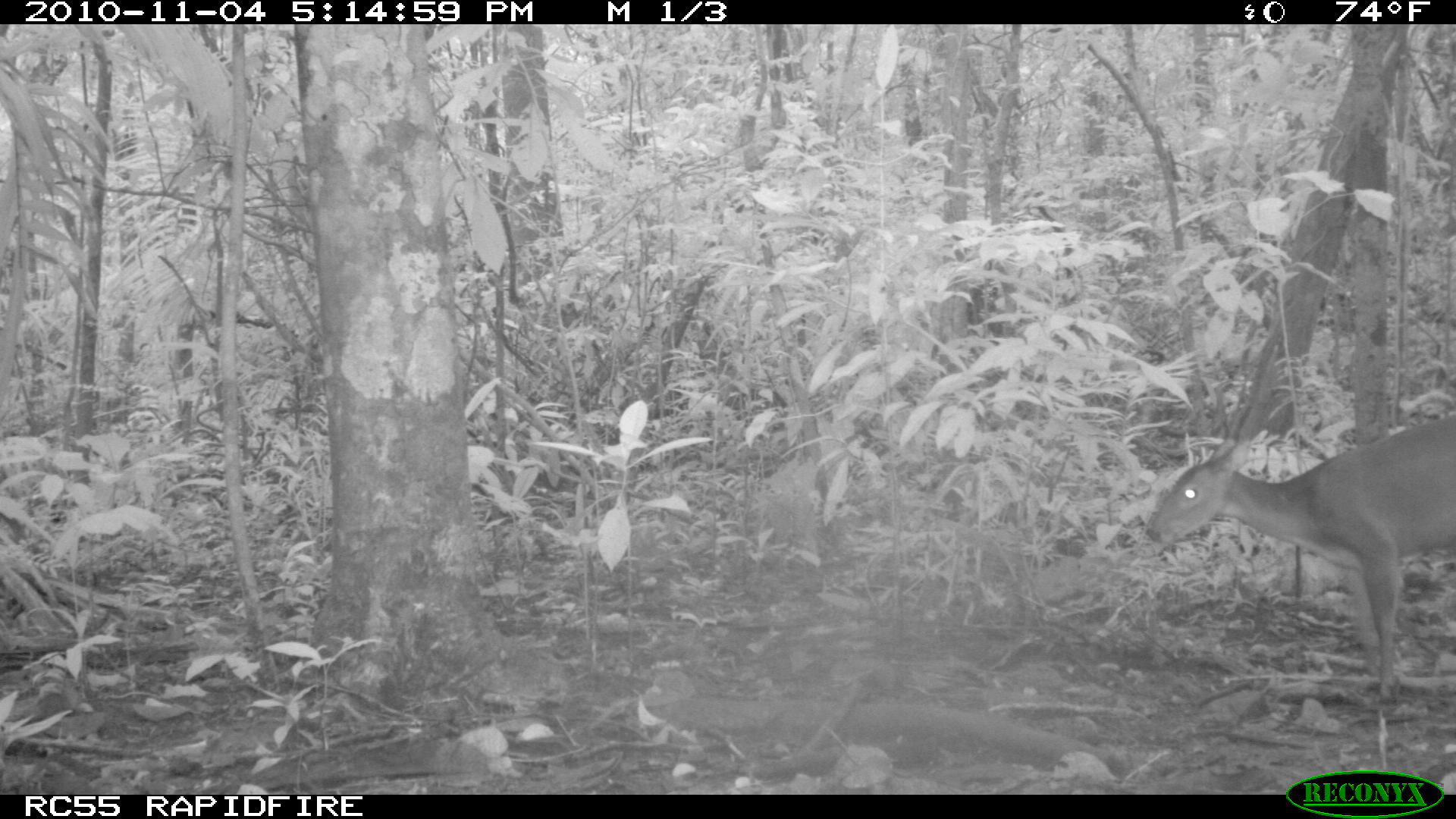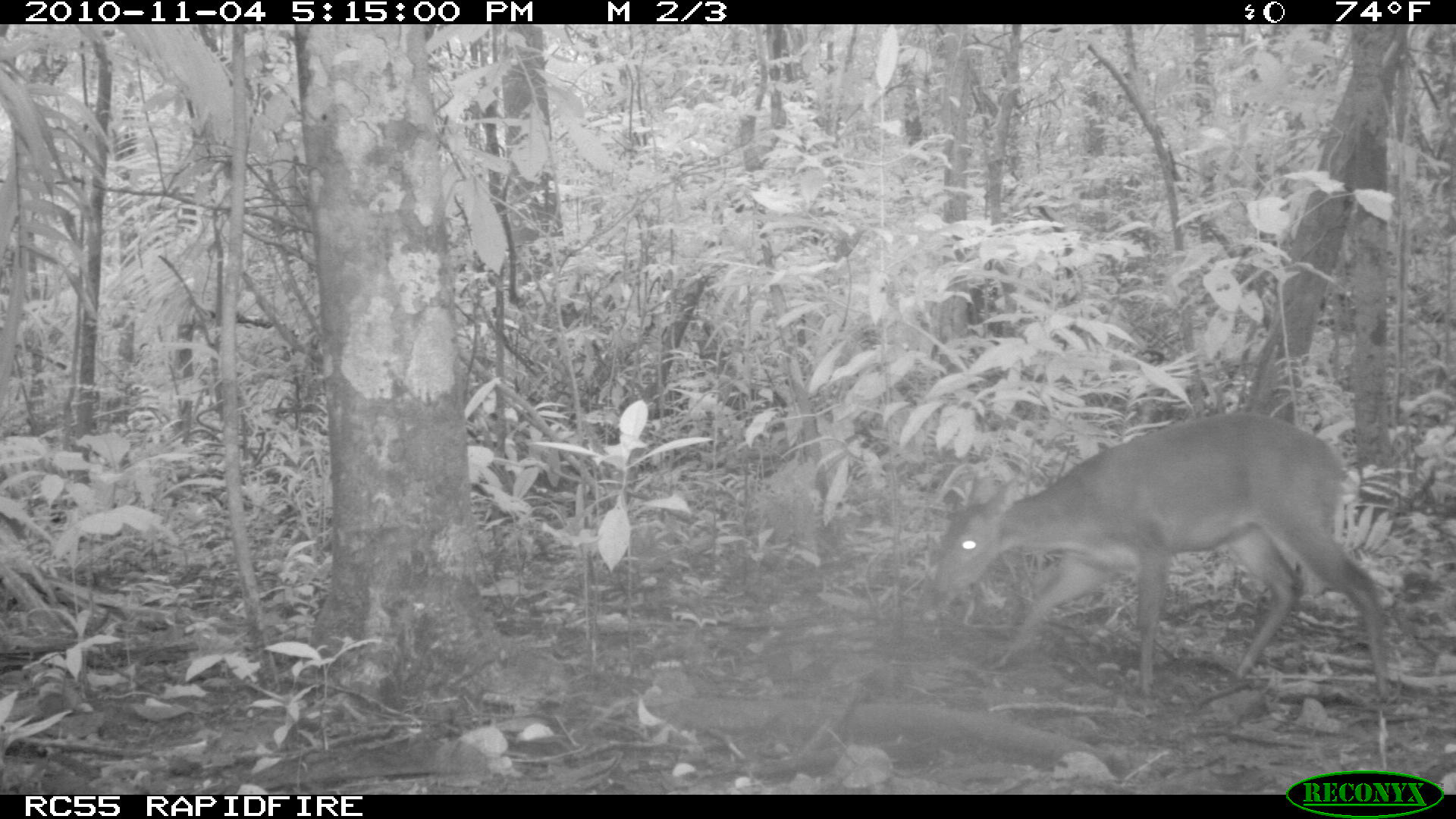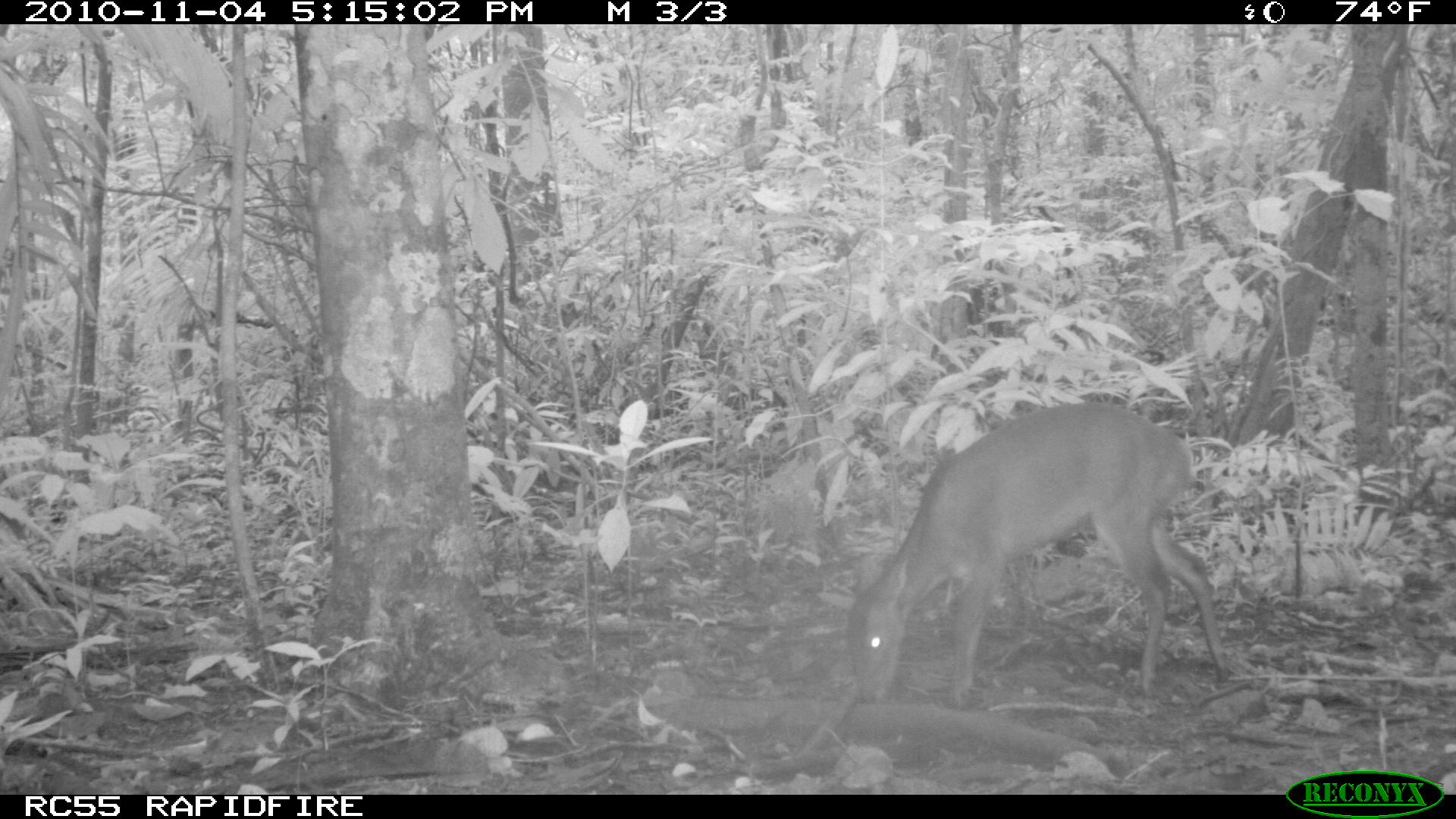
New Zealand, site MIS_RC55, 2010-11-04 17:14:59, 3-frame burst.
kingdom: Animalia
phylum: Chordata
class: Mammalia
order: Artiodactyla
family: Cervidae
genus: Odocoileus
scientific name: Odocoileus virginianus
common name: white-tailed deer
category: white tailed deer